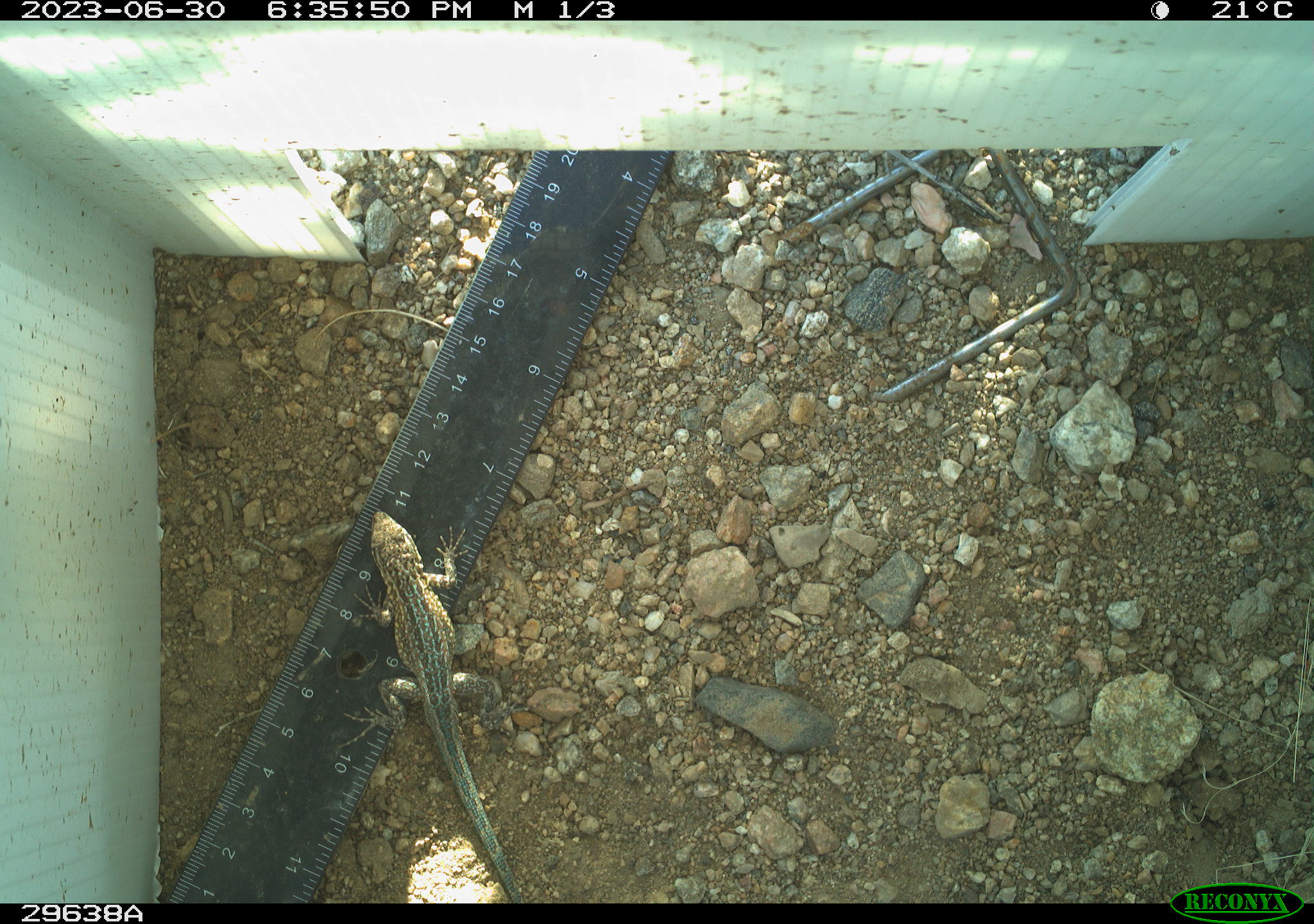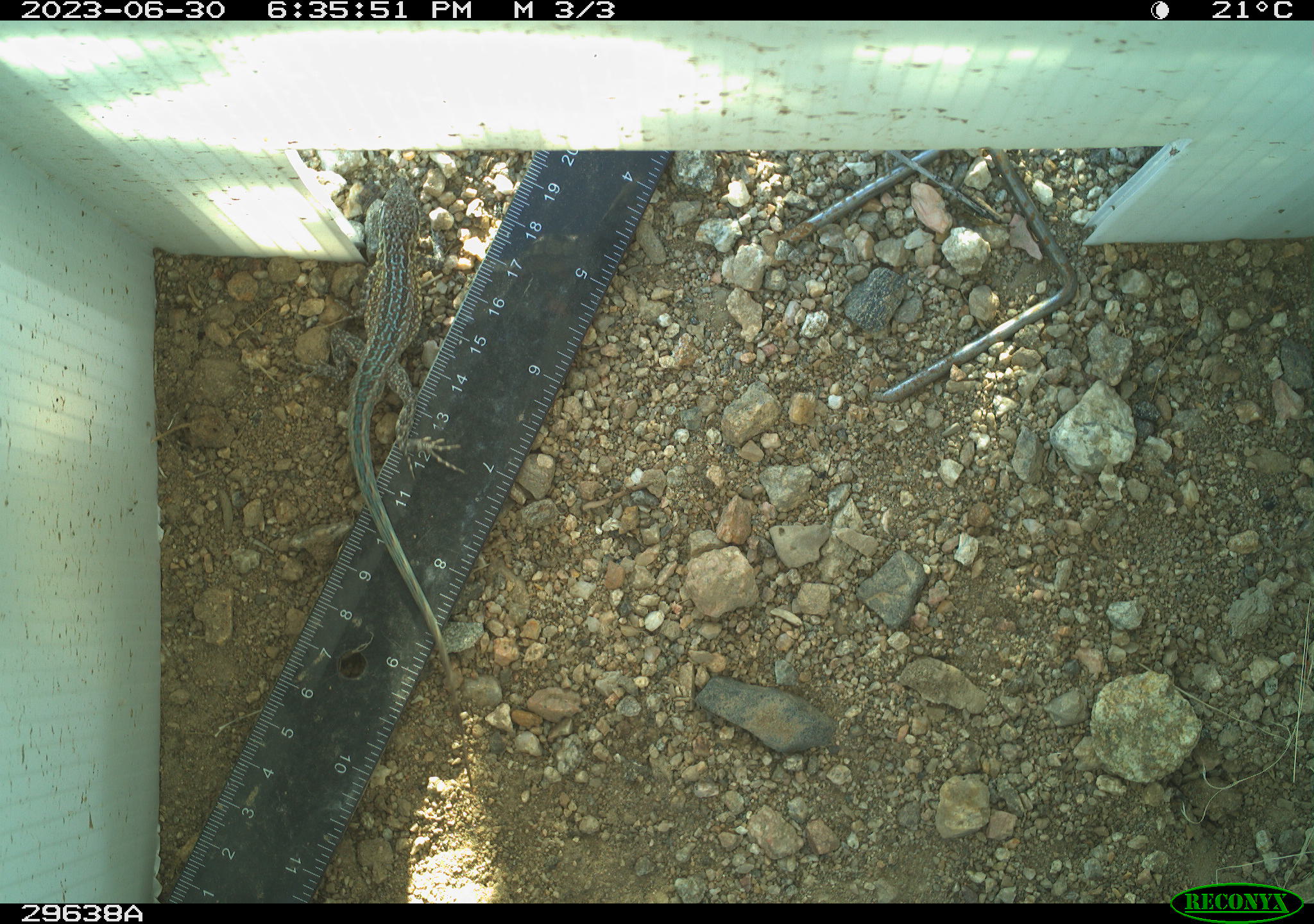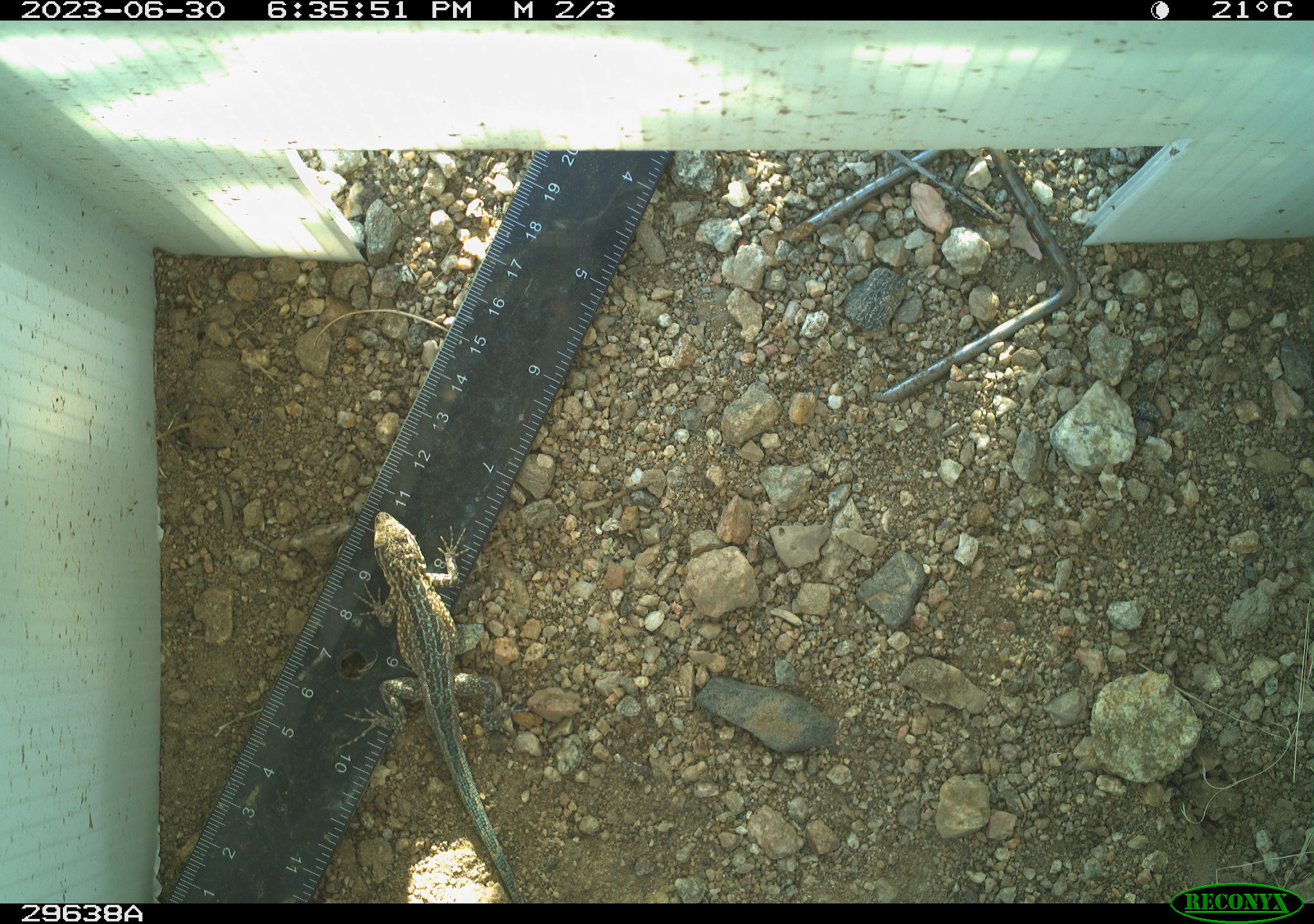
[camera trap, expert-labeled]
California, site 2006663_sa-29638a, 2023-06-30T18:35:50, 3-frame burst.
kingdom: Animalia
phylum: Chordata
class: Reptilia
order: Squamata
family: Phrynosomatidae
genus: Uta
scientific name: Uta stansburiana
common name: common side-blotched lizard